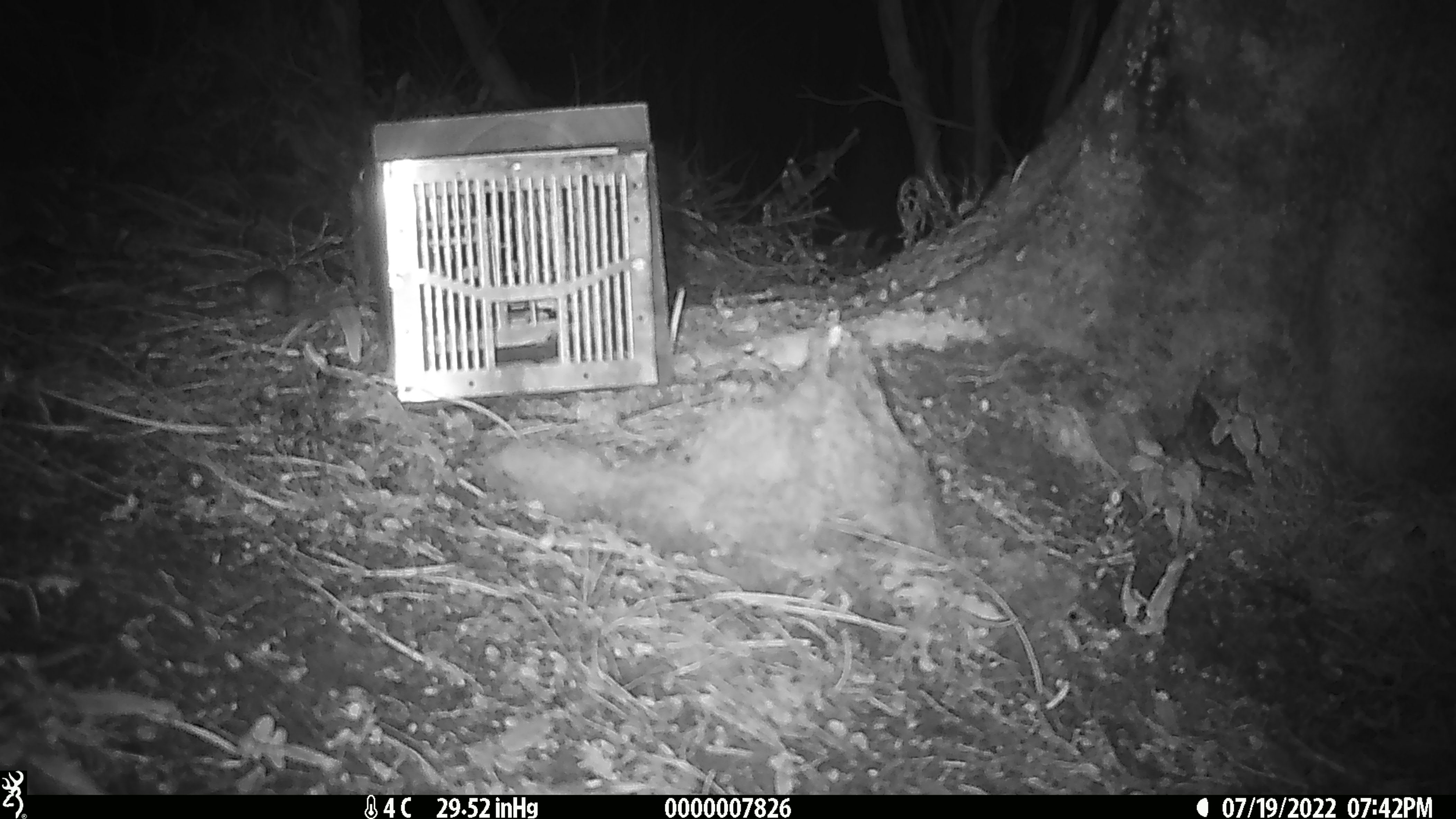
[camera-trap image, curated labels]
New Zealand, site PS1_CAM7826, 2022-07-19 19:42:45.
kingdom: Animalia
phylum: Chordata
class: Mammalia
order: Rodentia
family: Muridae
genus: Mus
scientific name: Mus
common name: mouse